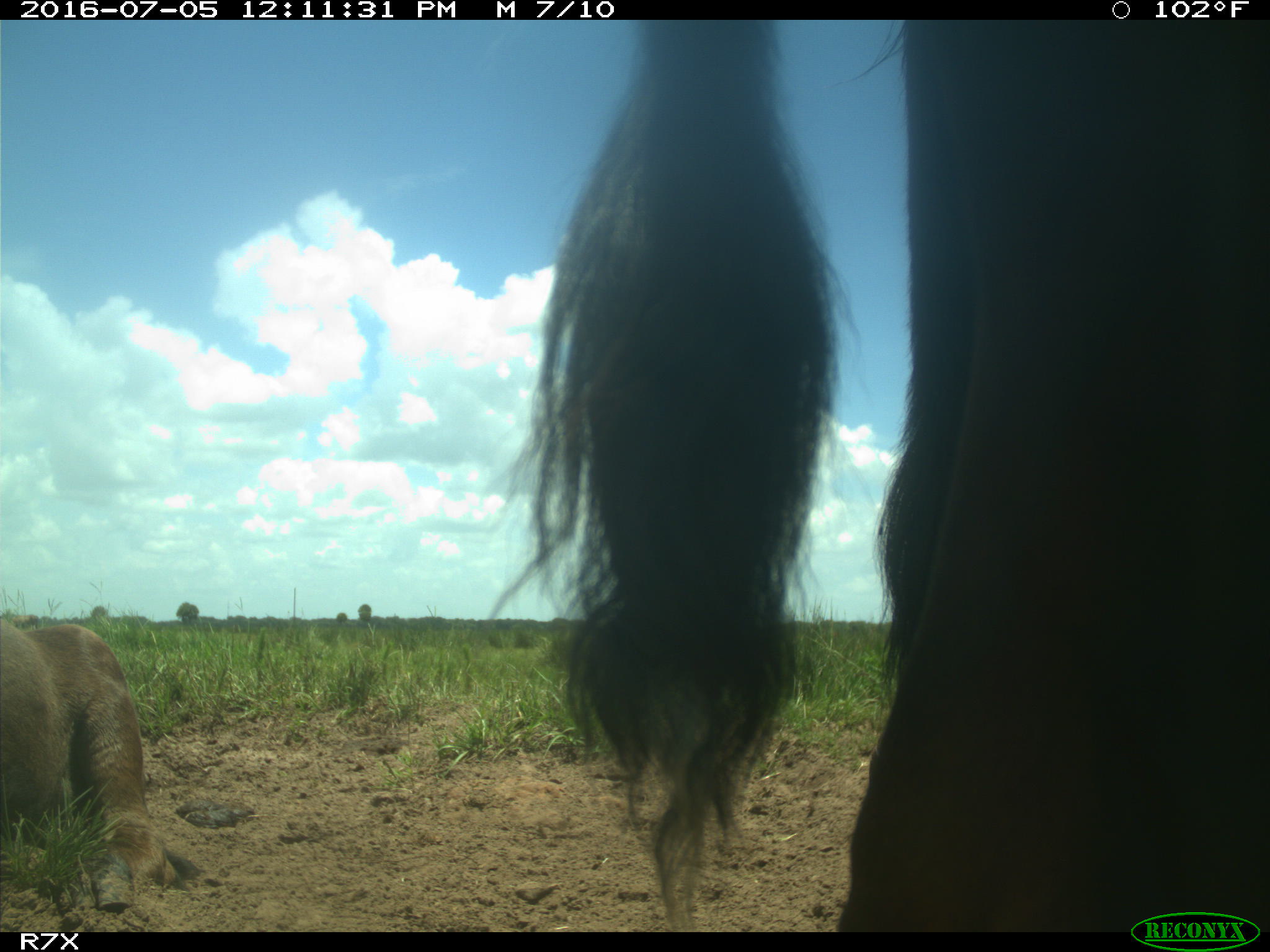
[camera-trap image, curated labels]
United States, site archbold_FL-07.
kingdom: Animalia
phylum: Chordata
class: Mammalia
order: Artiodactyla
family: Bovidae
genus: Bos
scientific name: Bos taurus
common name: domestic cow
Bos taurus (domestic cow).